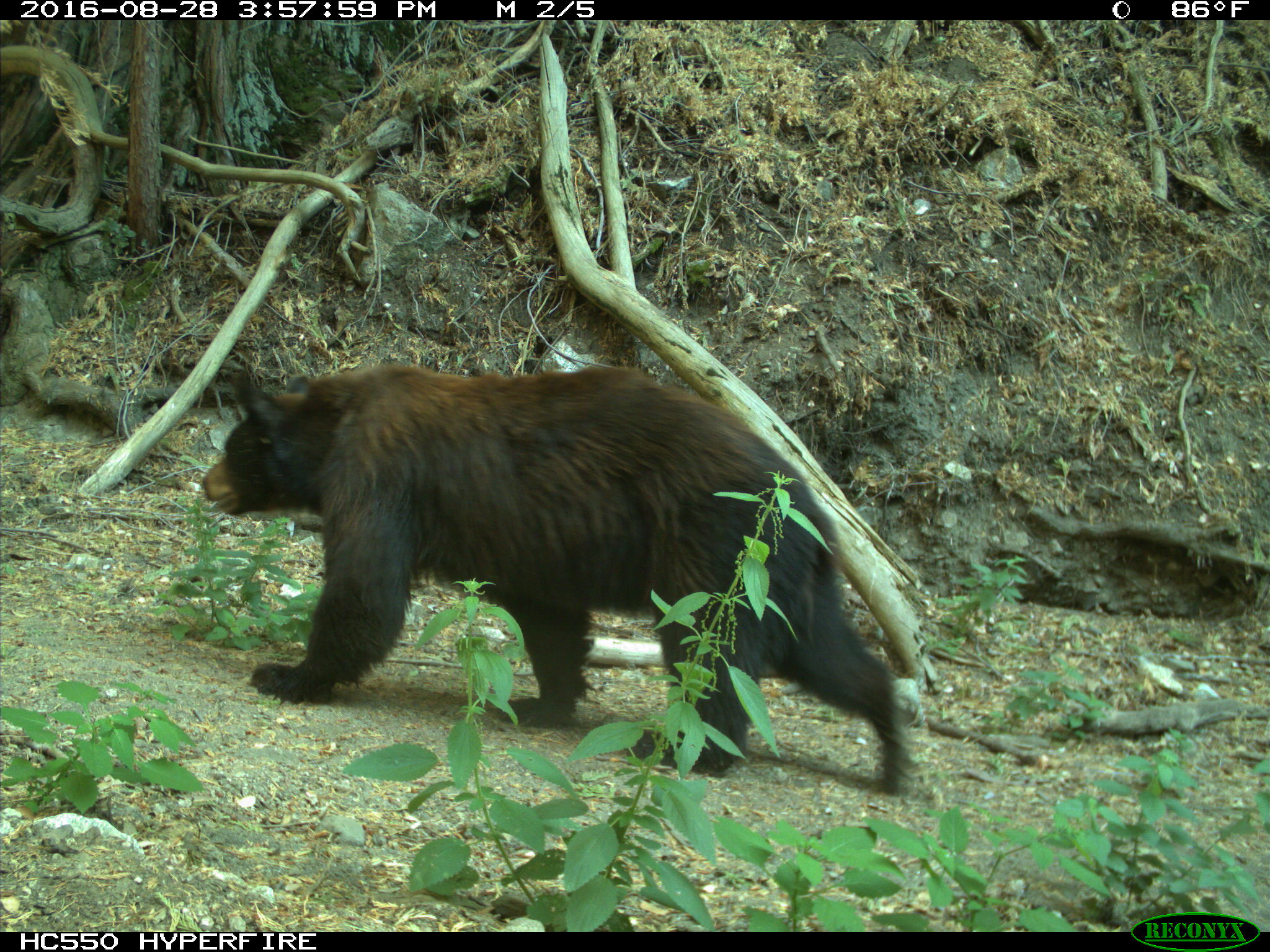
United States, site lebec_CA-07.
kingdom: Animalia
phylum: Chordata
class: Mammalia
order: Carnivora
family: Ursidae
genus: Ursus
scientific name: Ursus americanus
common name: american black bear